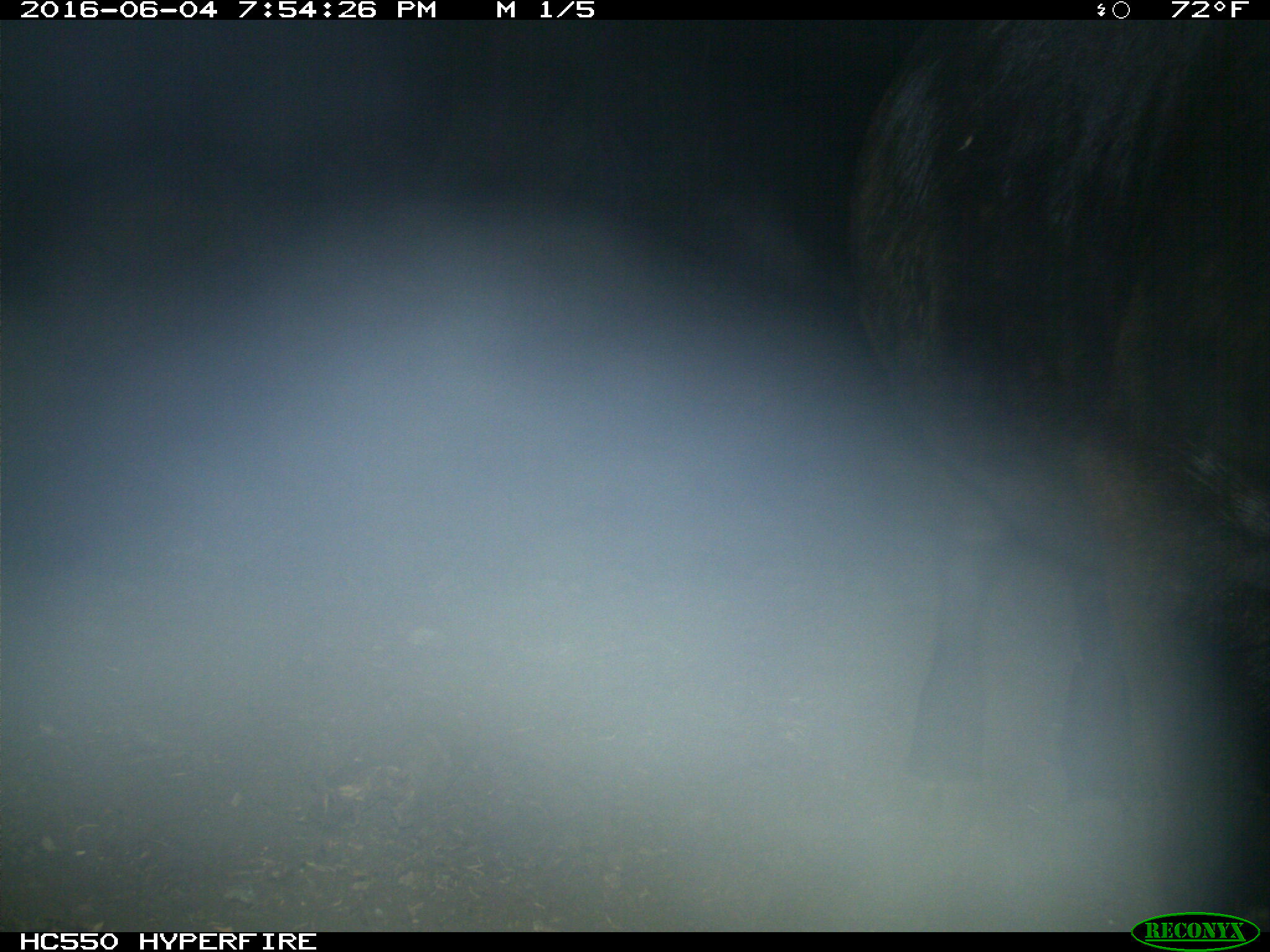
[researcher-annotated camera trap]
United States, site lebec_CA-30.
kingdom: Animalia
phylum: Chordata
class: Mammalia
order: Artiodactyla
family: Bovidae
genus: Bos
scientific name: Bos taurus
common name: domestic cow